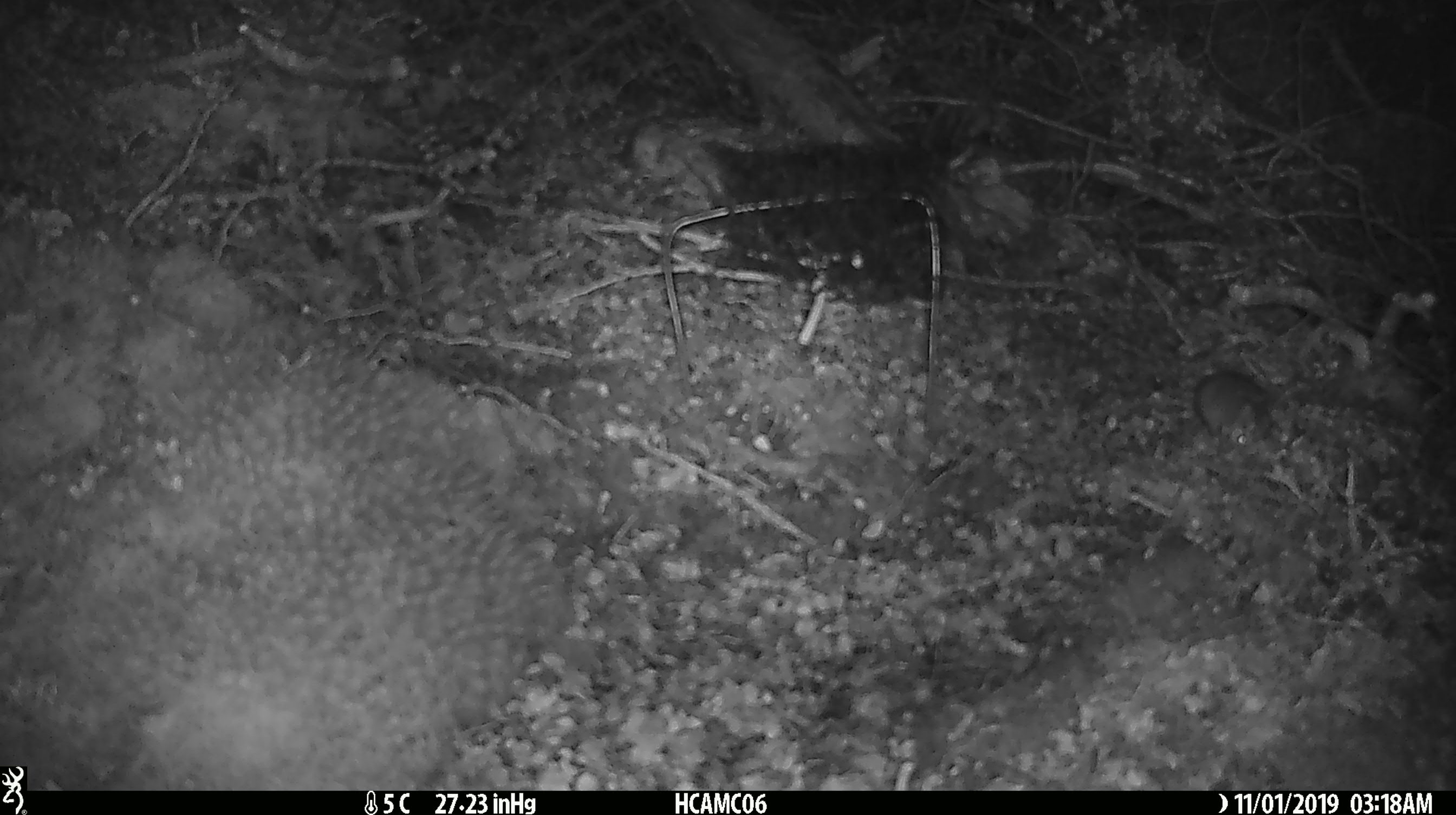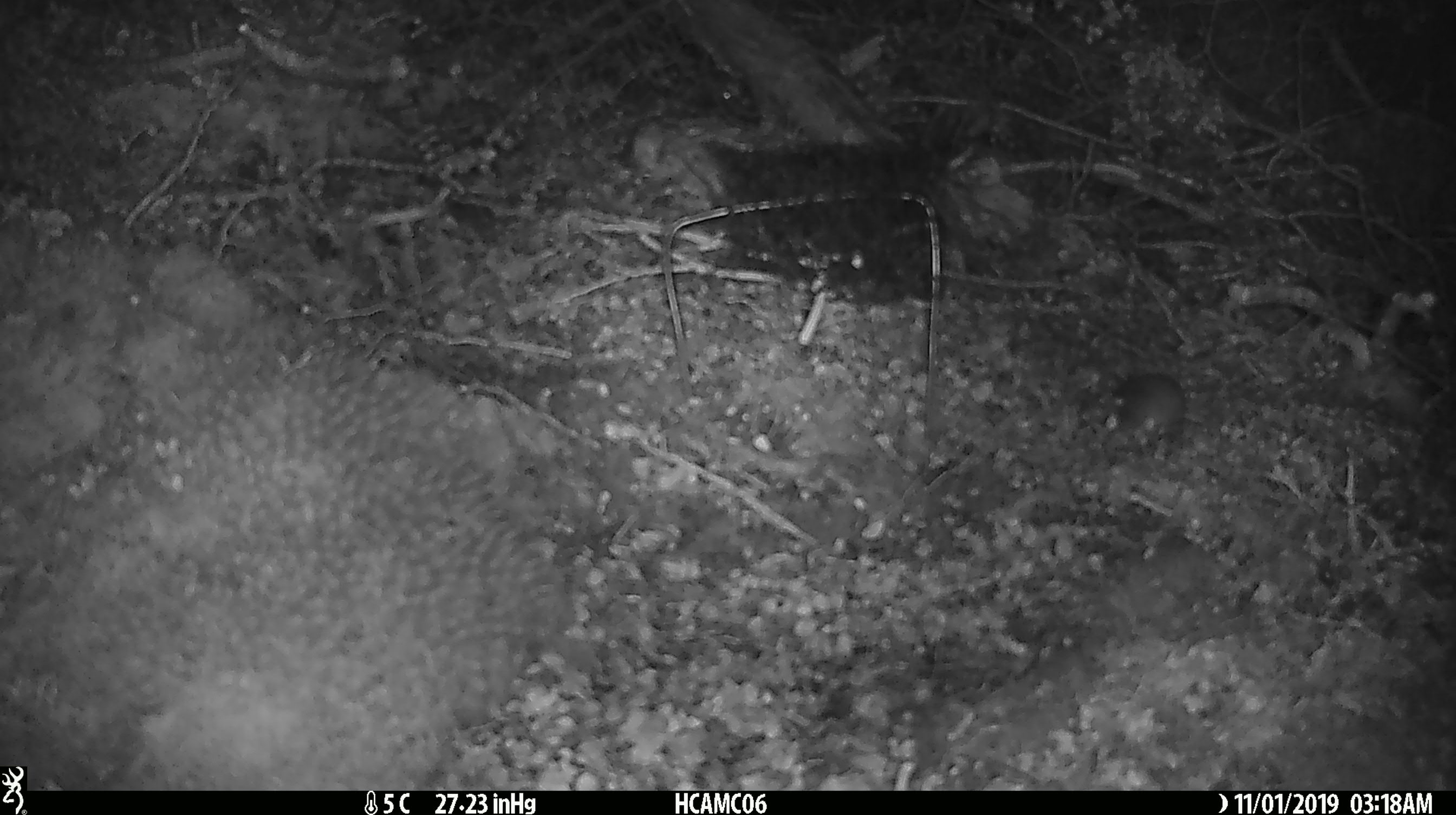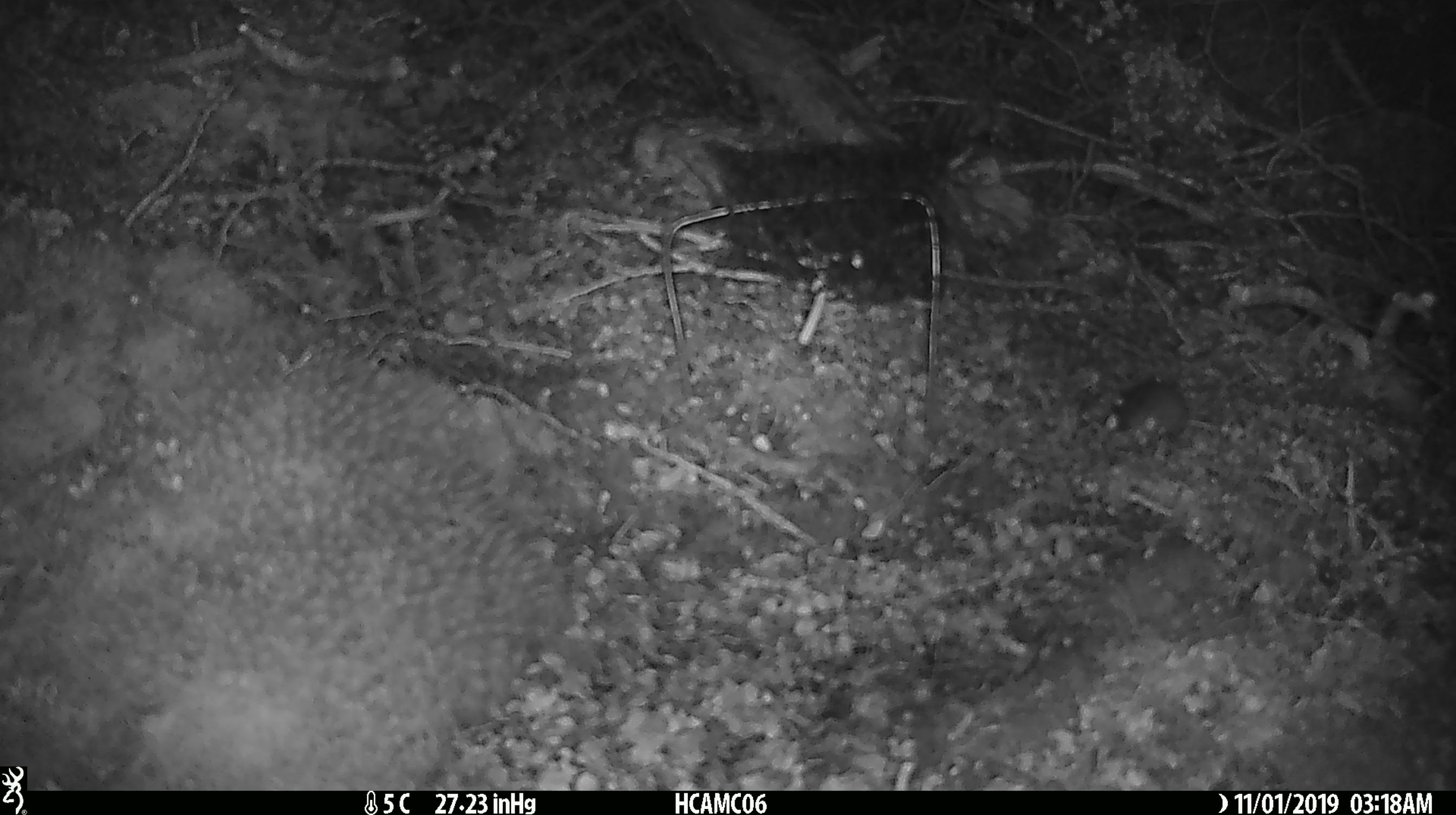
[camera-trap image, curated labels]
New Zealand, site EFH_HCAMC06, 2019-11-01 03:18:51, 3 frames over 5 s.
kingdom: Animalia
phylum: Chordata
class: Mammalia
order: Rodentia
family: Muridae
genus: Mus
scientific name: Mus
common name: mouse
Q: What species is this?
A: Mouse (Mus).